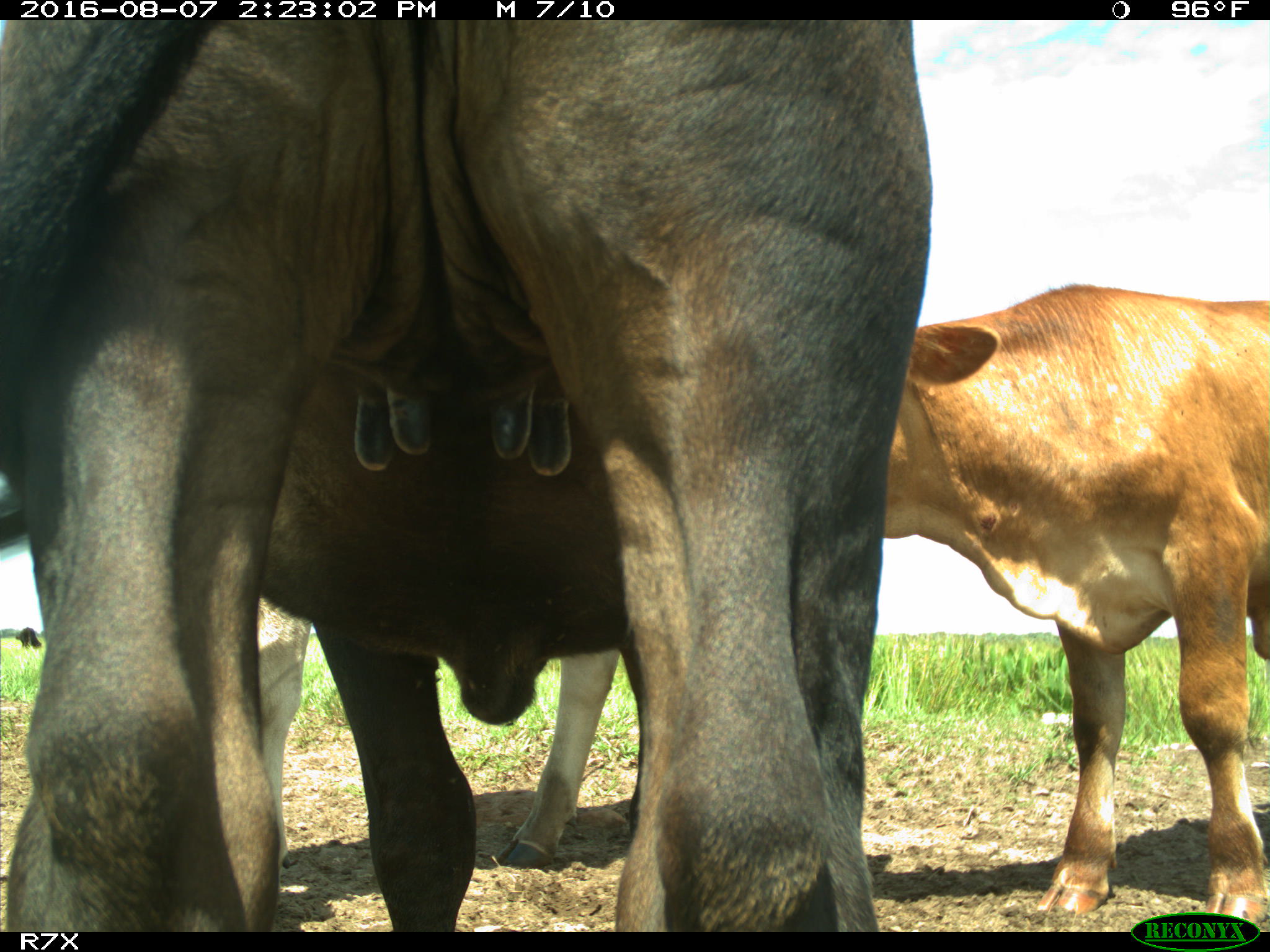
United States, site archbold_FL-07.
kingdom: Animalia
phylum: Chordata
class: Mammalia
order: Artiodactyla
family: Bovidae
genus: Bos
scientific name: Bos taurus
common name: domestic cow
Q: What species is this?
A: Bos taurus (domestic cow).